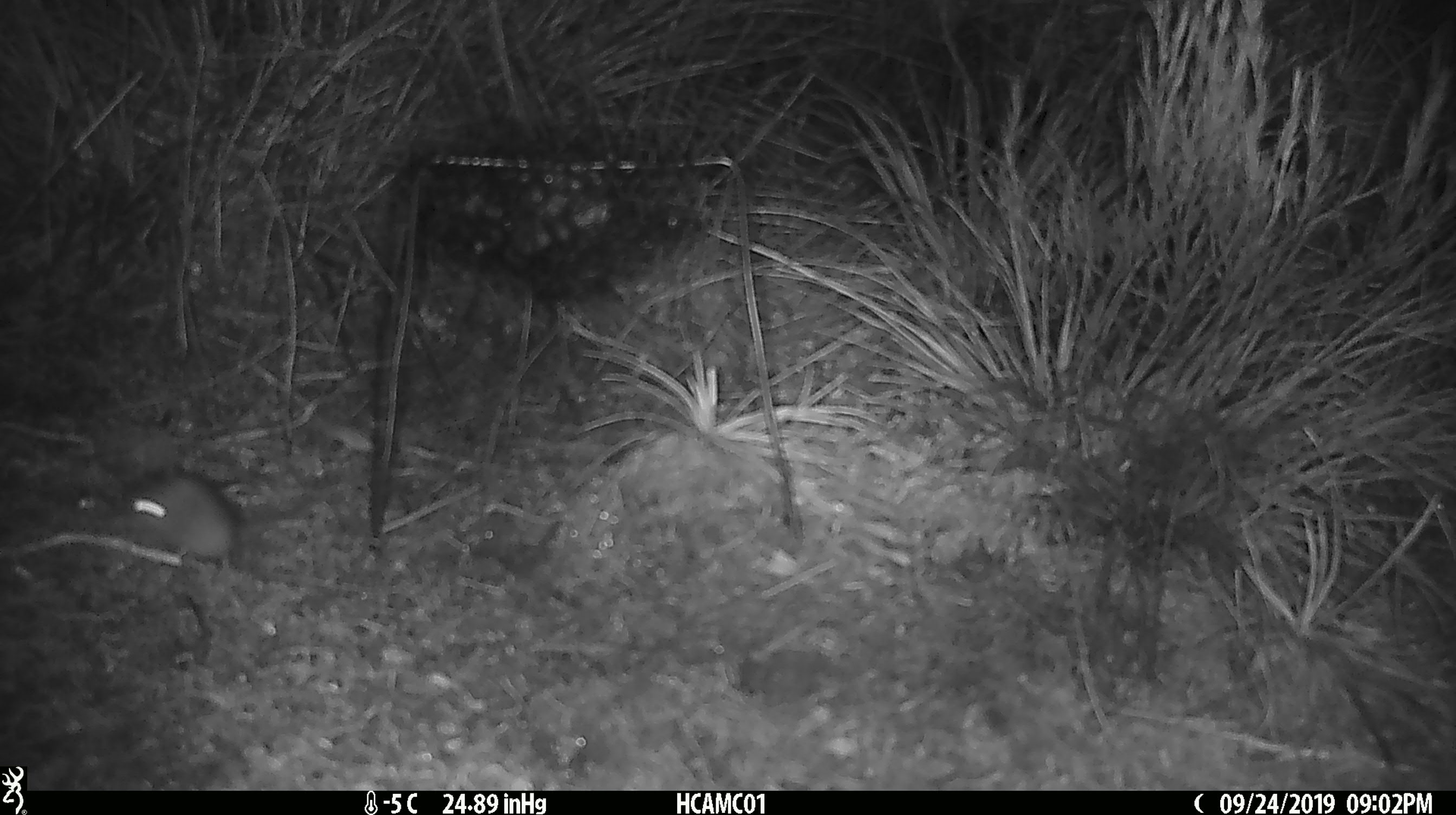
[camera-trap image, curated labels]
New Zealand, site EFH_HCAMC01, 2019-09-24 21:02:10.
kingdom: Animalia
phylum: Chordata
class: Mammalia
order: Rodentia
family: Muridae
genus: Mus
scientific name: Mus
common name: mouse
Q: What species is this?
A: Mouse (Mus).